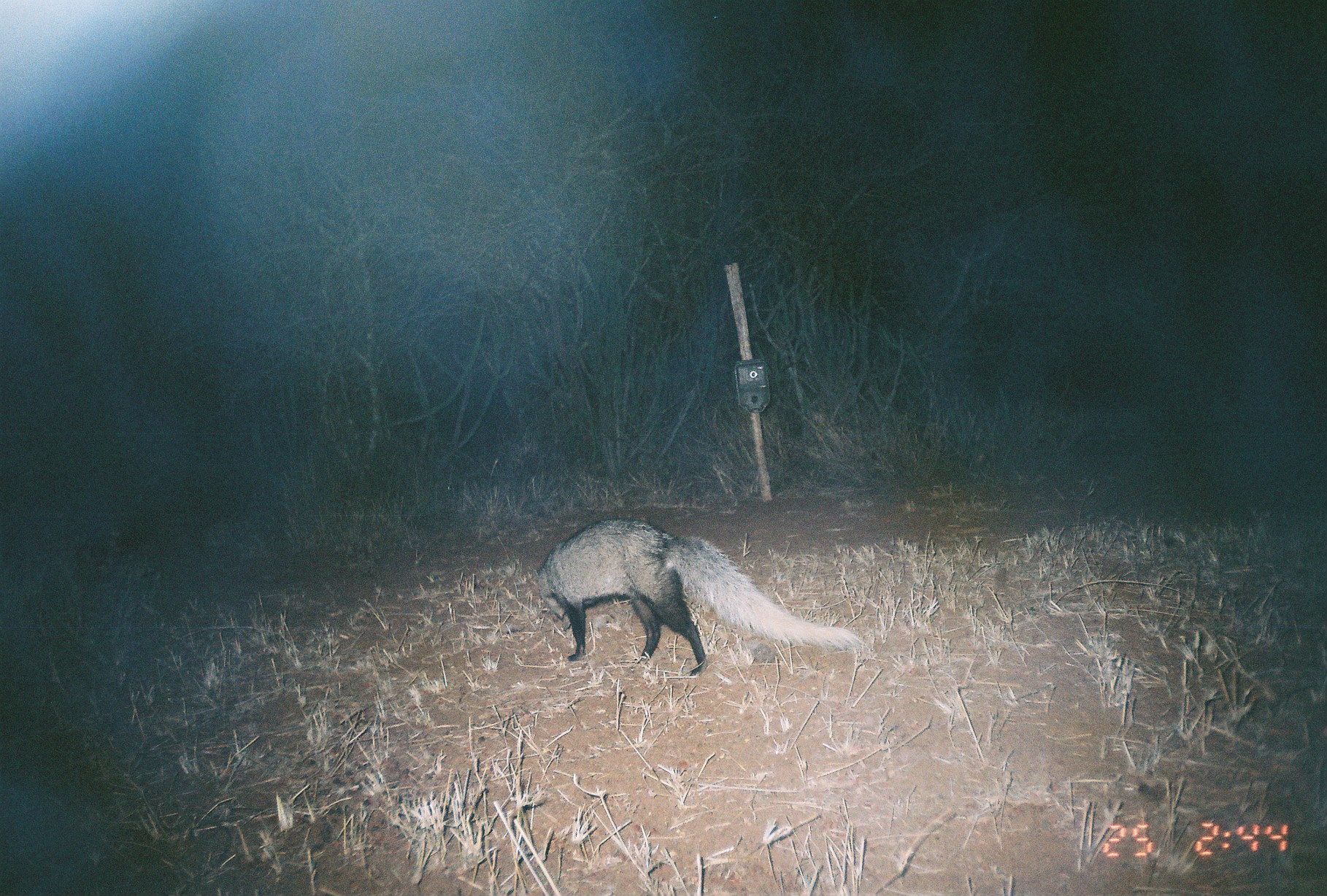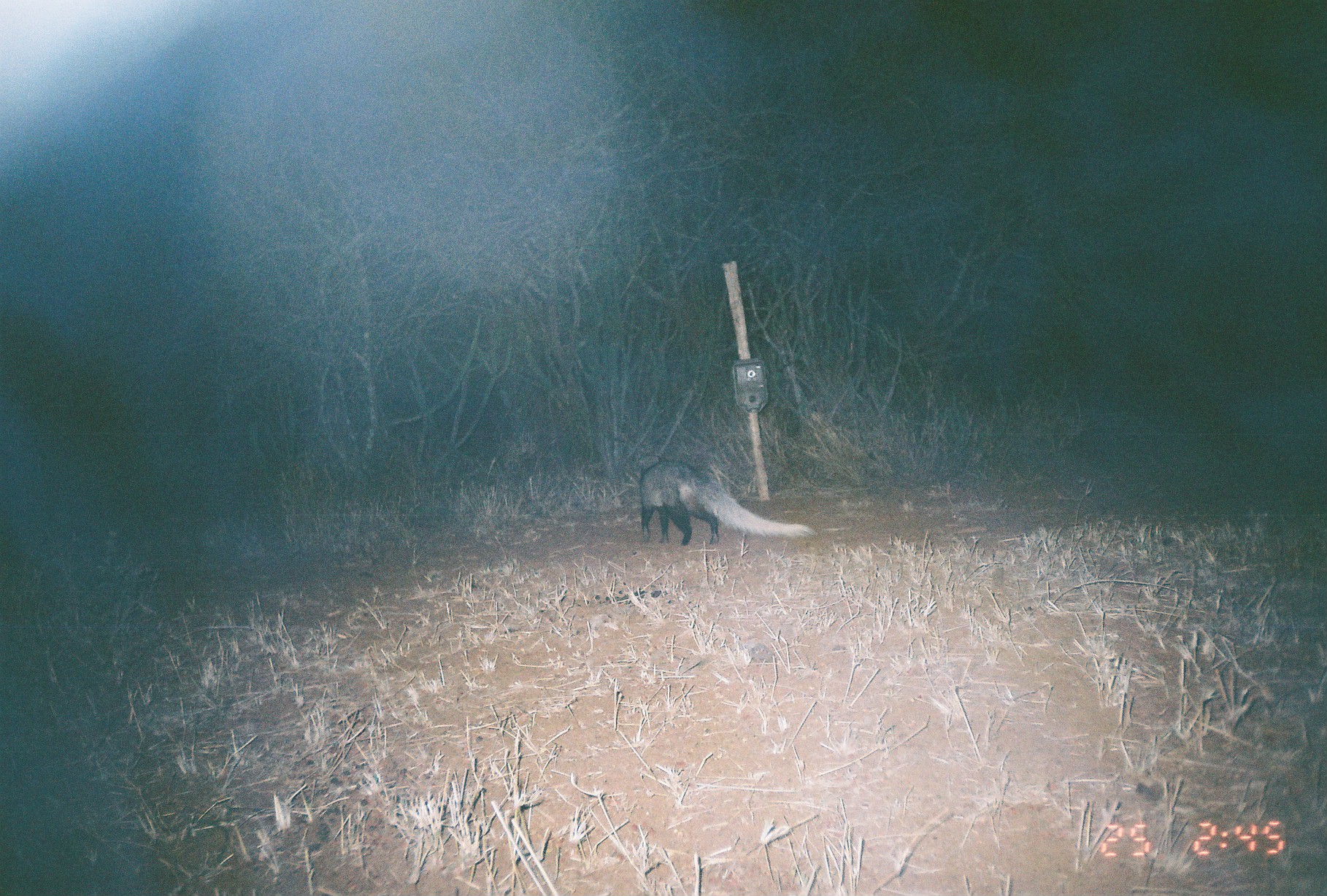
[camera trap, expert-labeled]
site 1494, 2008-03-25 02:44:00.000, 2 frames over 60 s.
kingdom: Animalia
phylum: Chordata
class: Mammalia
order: Carnivora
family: Herpestidae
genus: Ichneumia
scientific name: Ichneumia albicauda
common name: white-tailed mongoose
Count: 1.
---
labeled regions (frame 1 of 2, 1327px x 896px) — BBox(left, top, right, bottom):
ichneumia albicauda: BBox(532, 516, 873, 676)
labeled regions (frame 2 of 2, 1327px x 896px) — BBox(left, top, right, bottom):
ichneumia albicauda: BBox(637, 458, 816, 546)